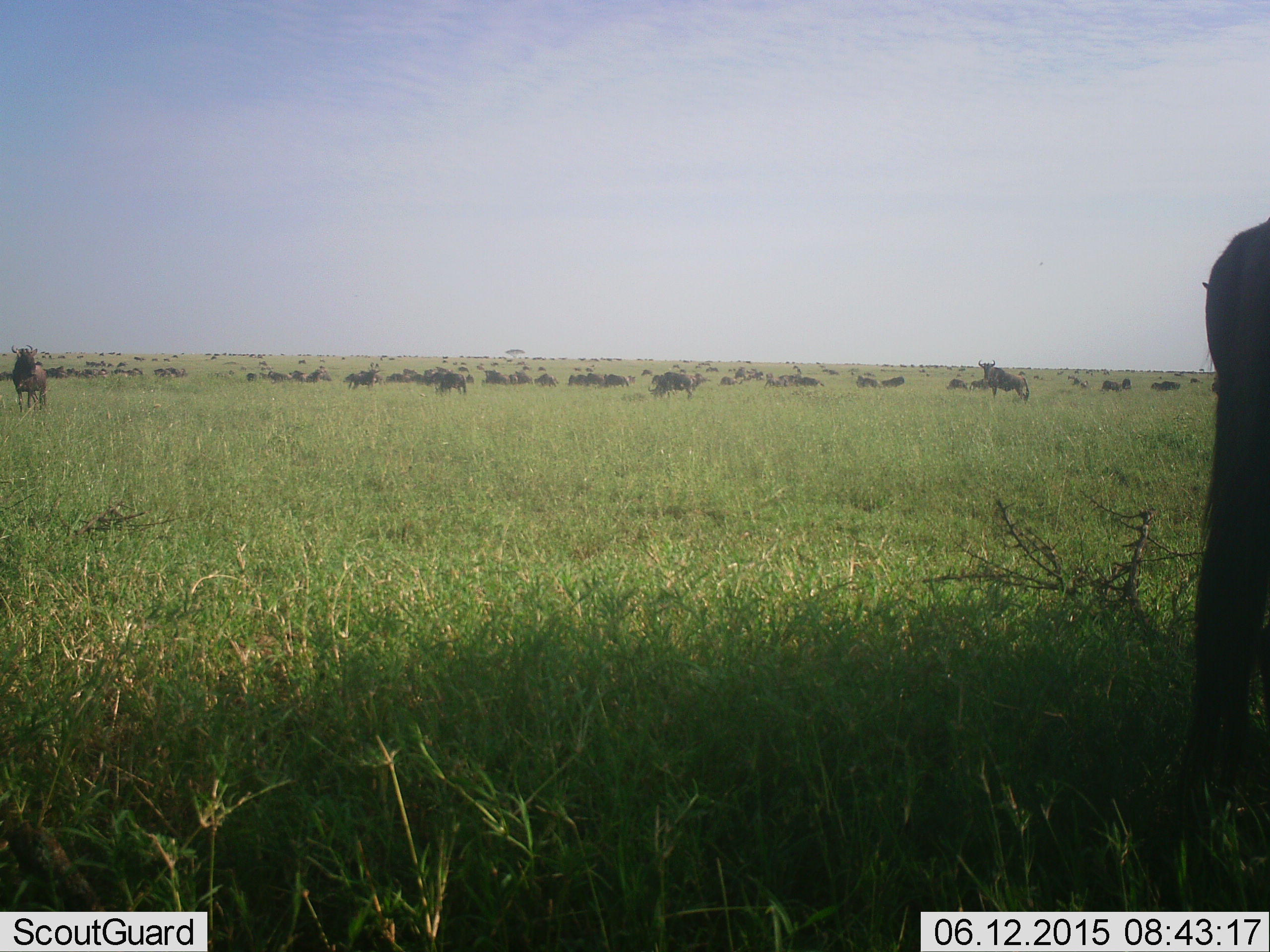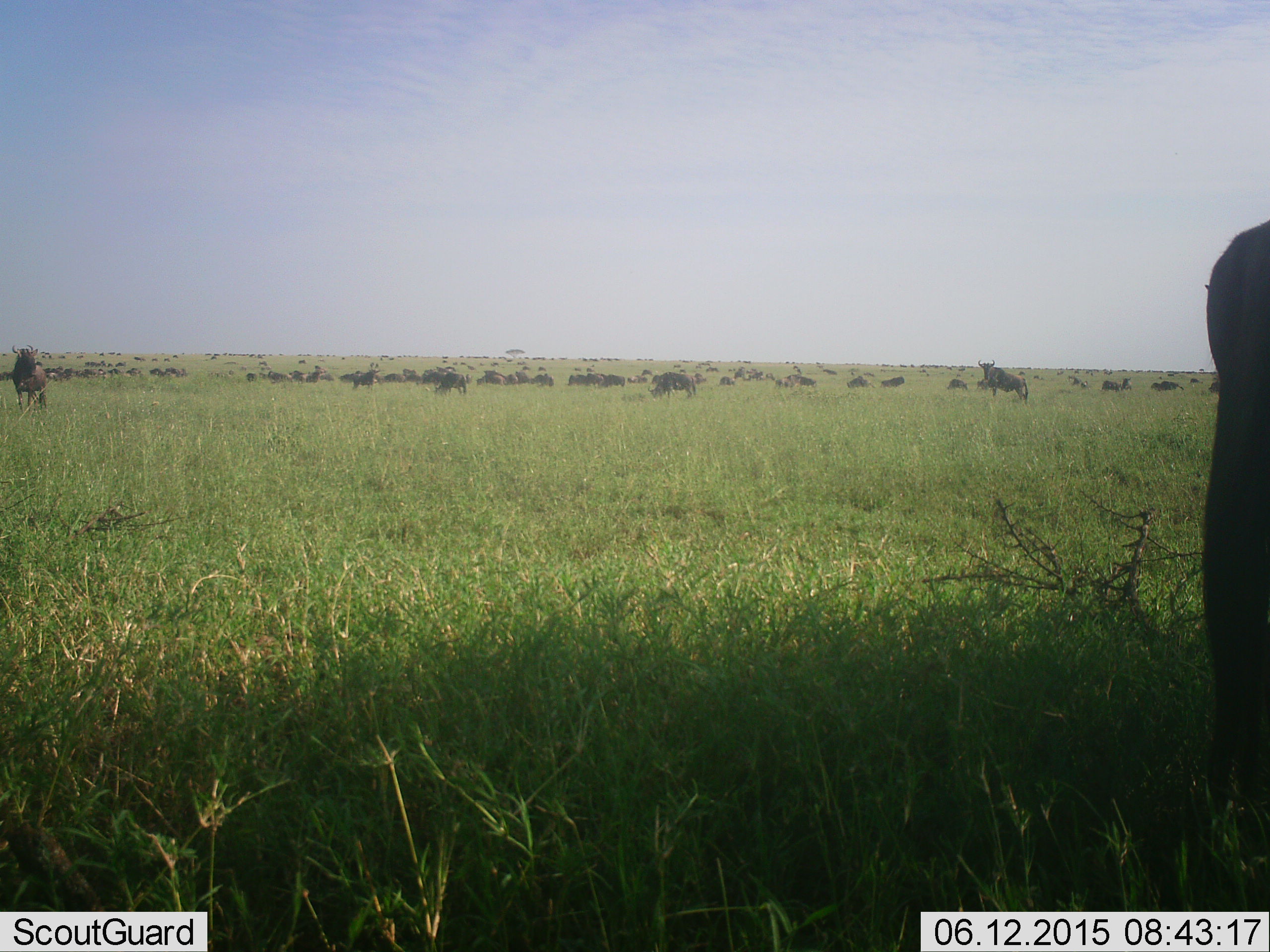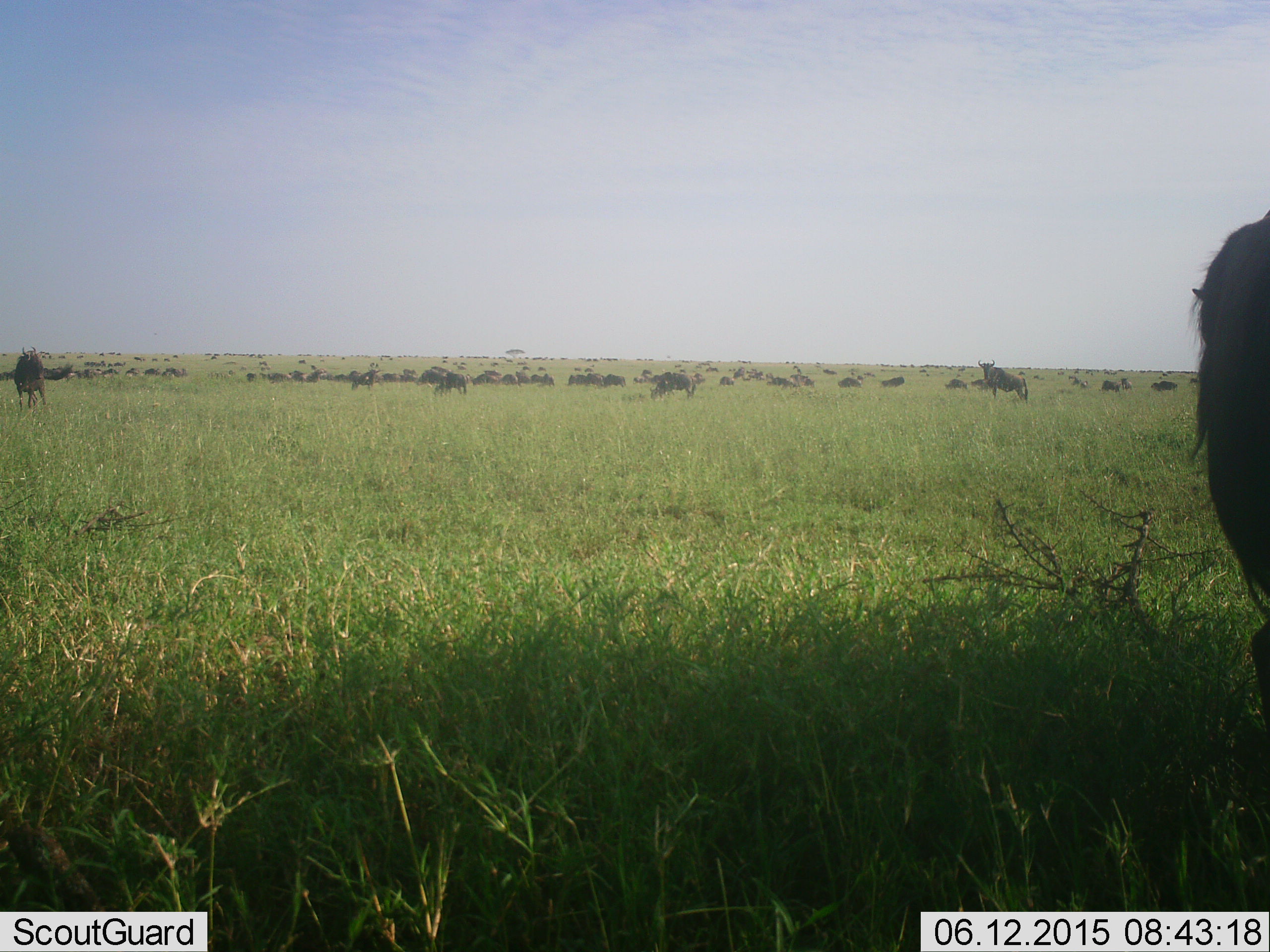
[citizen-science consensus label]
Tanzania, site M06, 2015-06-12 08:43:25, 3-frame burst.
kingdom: Animalia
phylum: Chordata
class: Mammalia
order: Artiodactyla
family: Bovidae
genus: Connochaetes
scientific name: Connochaetes taurinus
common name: blue wildebeest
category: wildebeest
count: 51+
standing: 80%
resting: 20%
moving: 70%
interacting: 0%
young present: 0%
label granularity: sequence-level